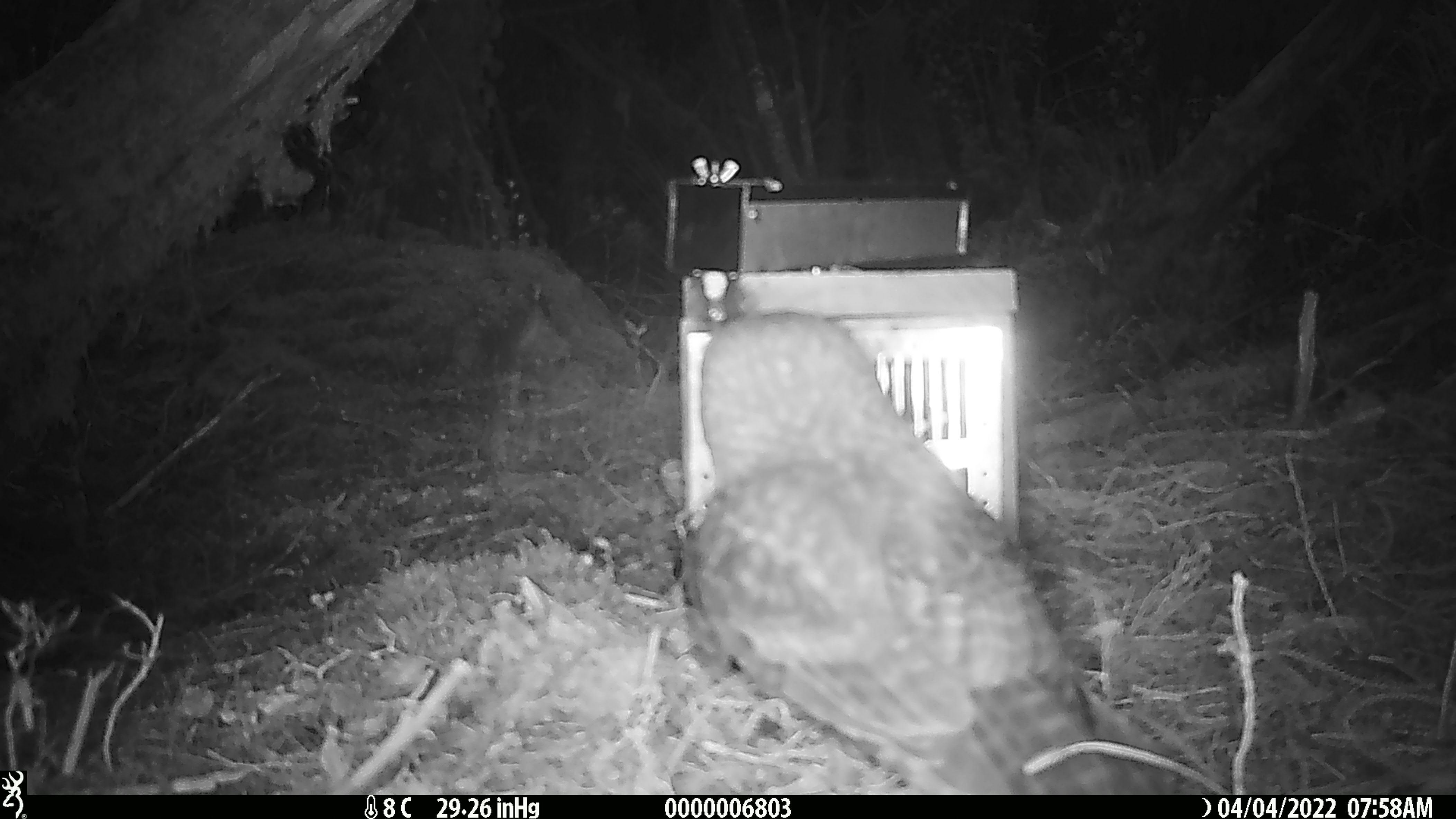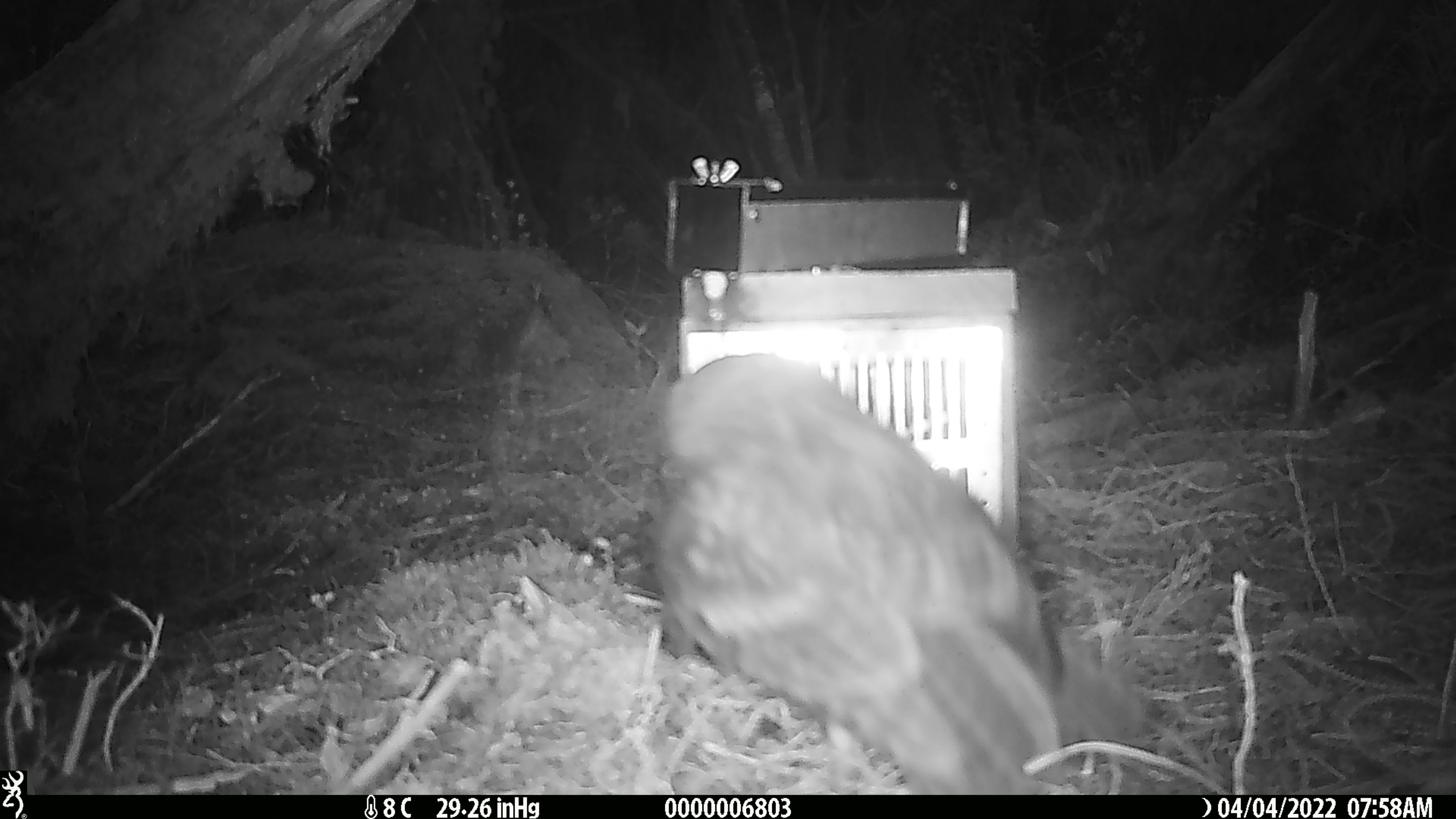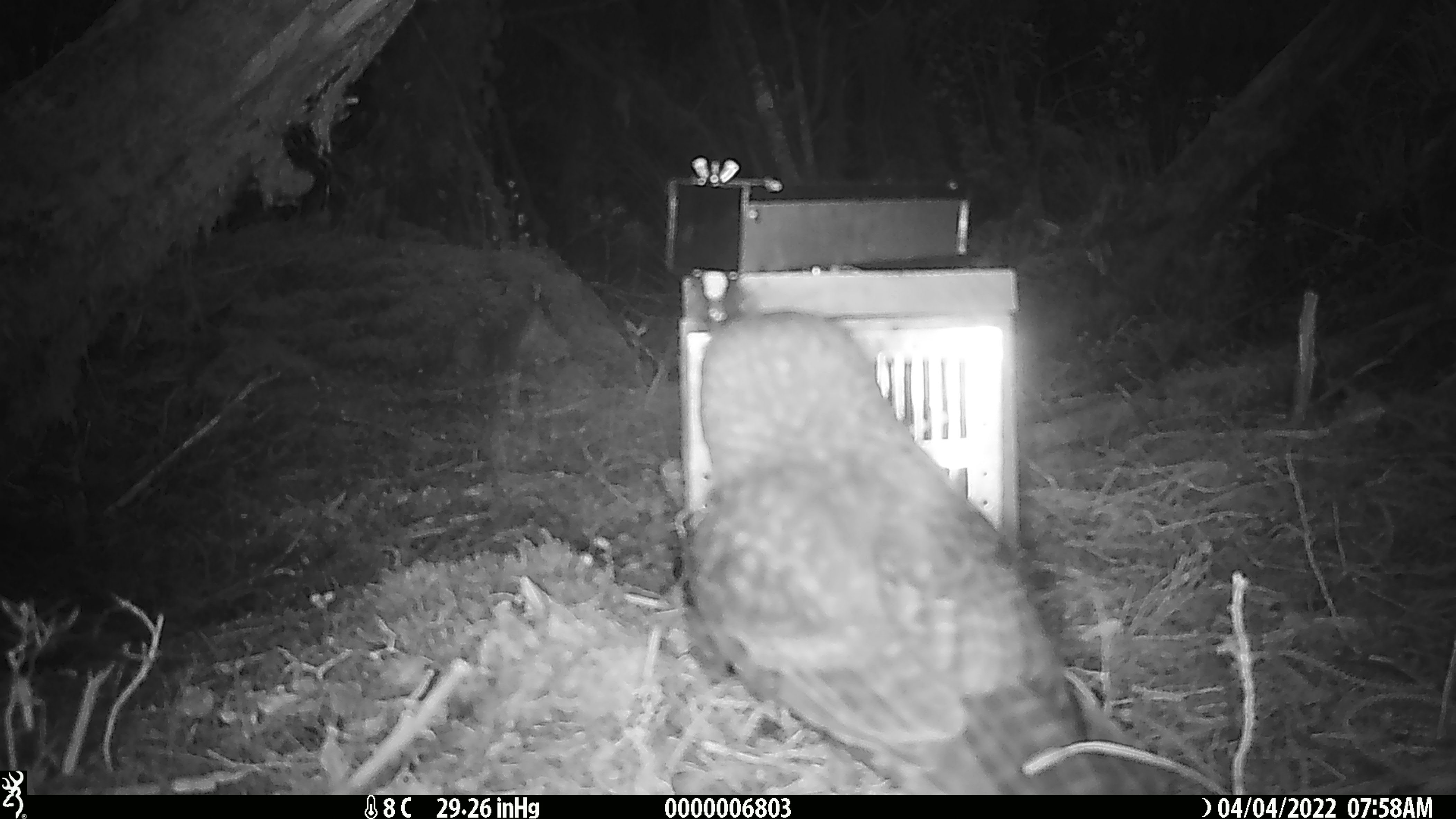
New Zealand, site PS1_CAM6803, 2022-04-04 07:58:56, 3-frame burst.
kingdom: Animalia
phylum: Chordata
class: Aves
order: Psittaciformes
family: Strigopidae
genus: Nestor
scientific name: Nestor notabilis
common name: kea